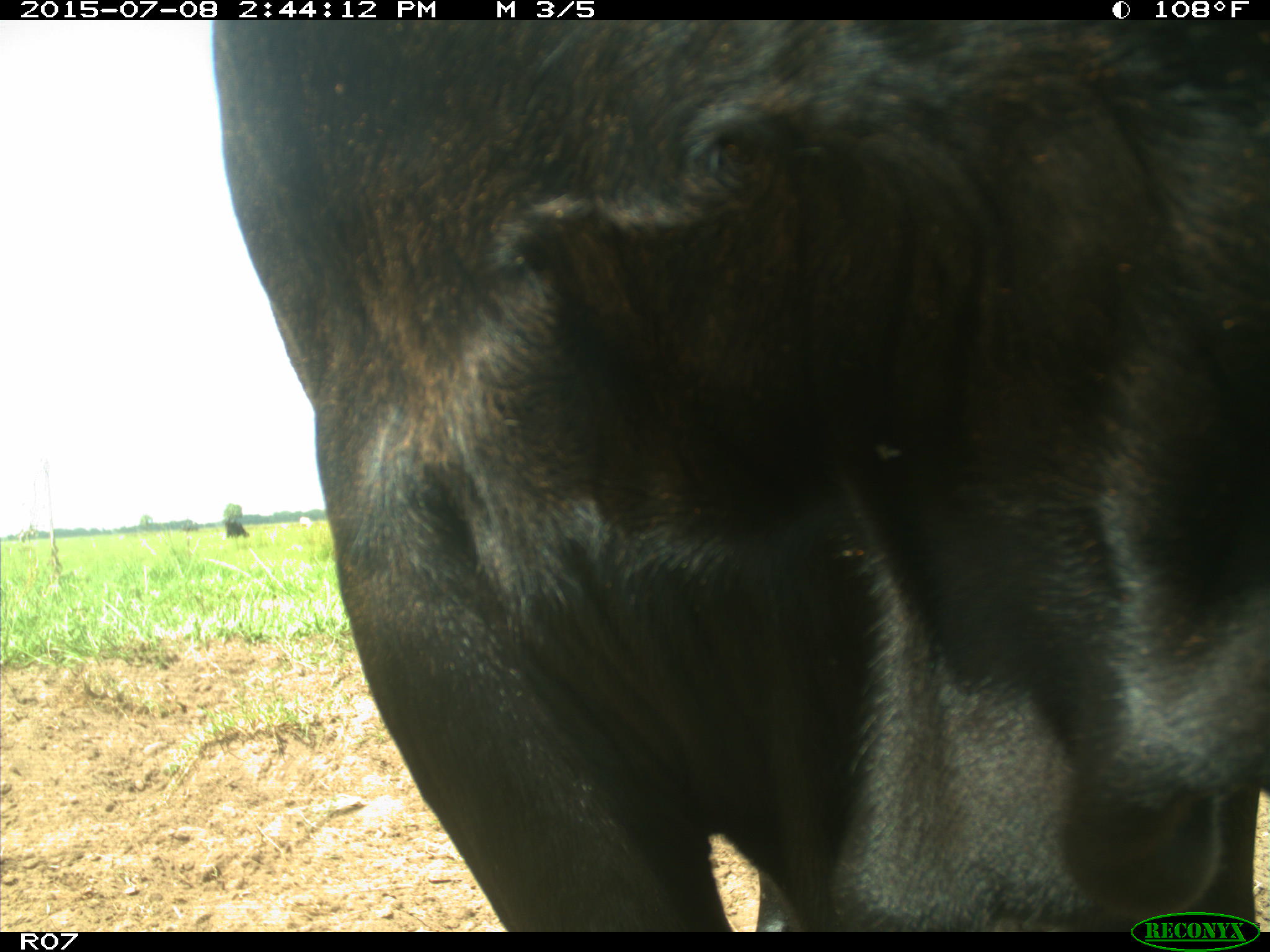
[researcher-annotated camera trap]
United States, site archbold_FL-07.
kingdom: Animalia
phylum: Chordata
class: Mammalia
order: Artiodactyla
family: Bovidae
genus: Bos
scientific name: Bos taurus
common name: domestic cow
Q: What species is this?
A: Bos taurus (domestic cow).